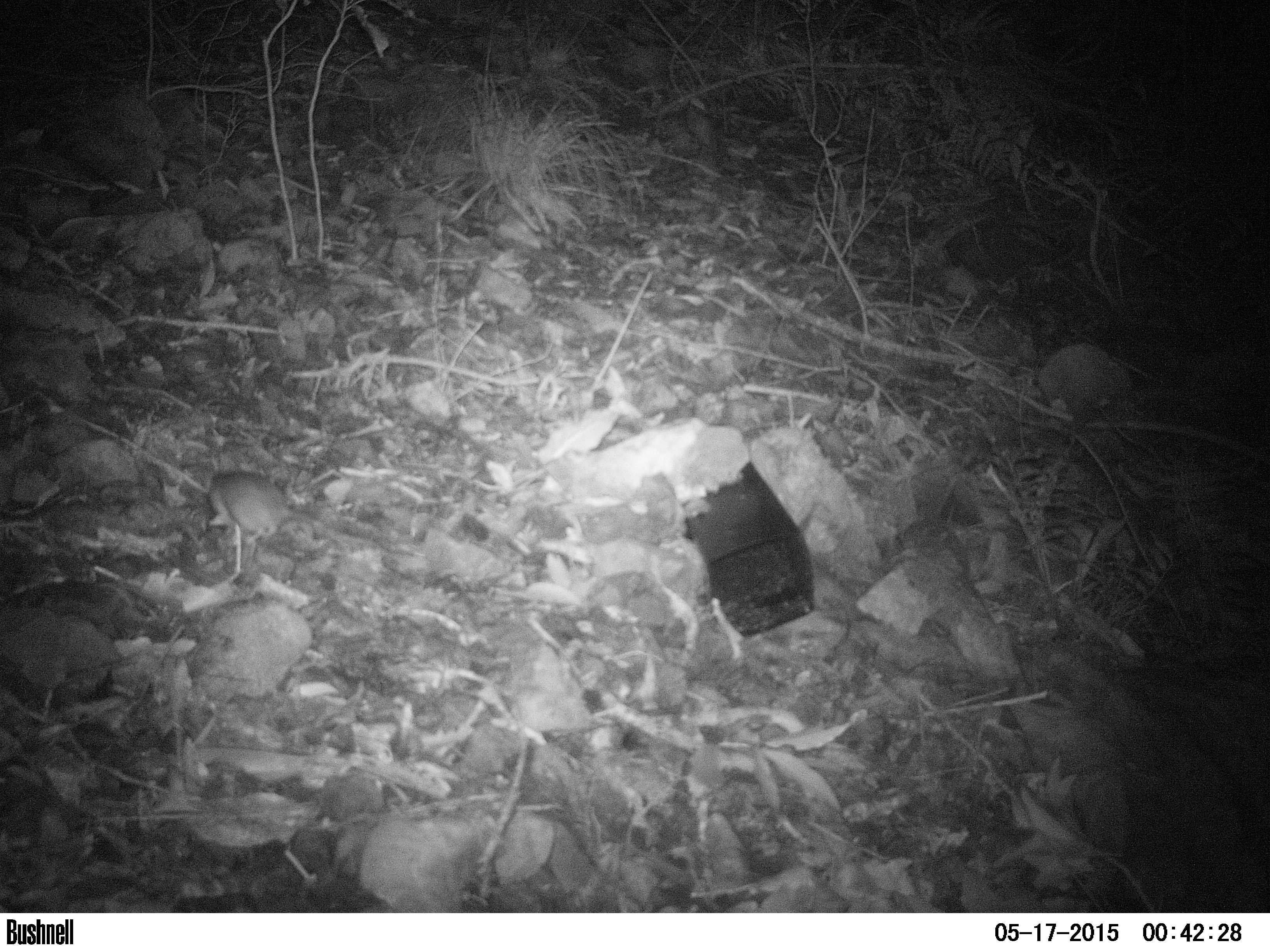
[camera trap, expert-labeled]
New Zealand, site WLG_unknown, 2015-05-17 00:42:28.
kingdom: Animalia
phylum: Chordata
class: Mammalia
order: Rodentia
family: Muridae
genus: Rattus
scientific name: Rattus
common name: rat